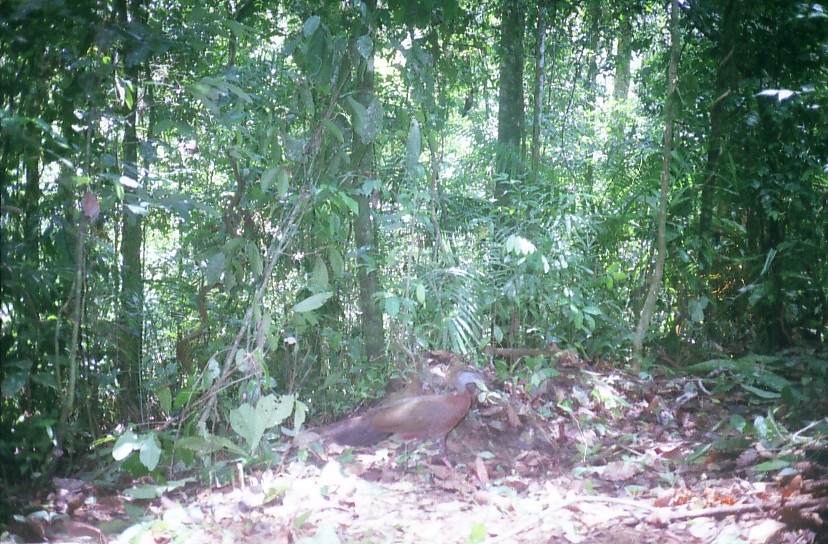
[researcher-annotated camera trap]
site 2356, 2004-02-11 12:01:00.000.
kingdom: Animalia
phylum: Chordata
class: Aves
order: Galliformes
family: Phasianidae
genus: Argusianus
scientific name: Argusianus argus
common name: great argus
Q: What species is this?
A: Argusianus argus (great argus).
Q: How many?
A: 1.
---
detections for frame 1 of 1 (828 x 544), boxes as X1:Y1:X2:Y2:
argusianus argus: 292:366:483:481